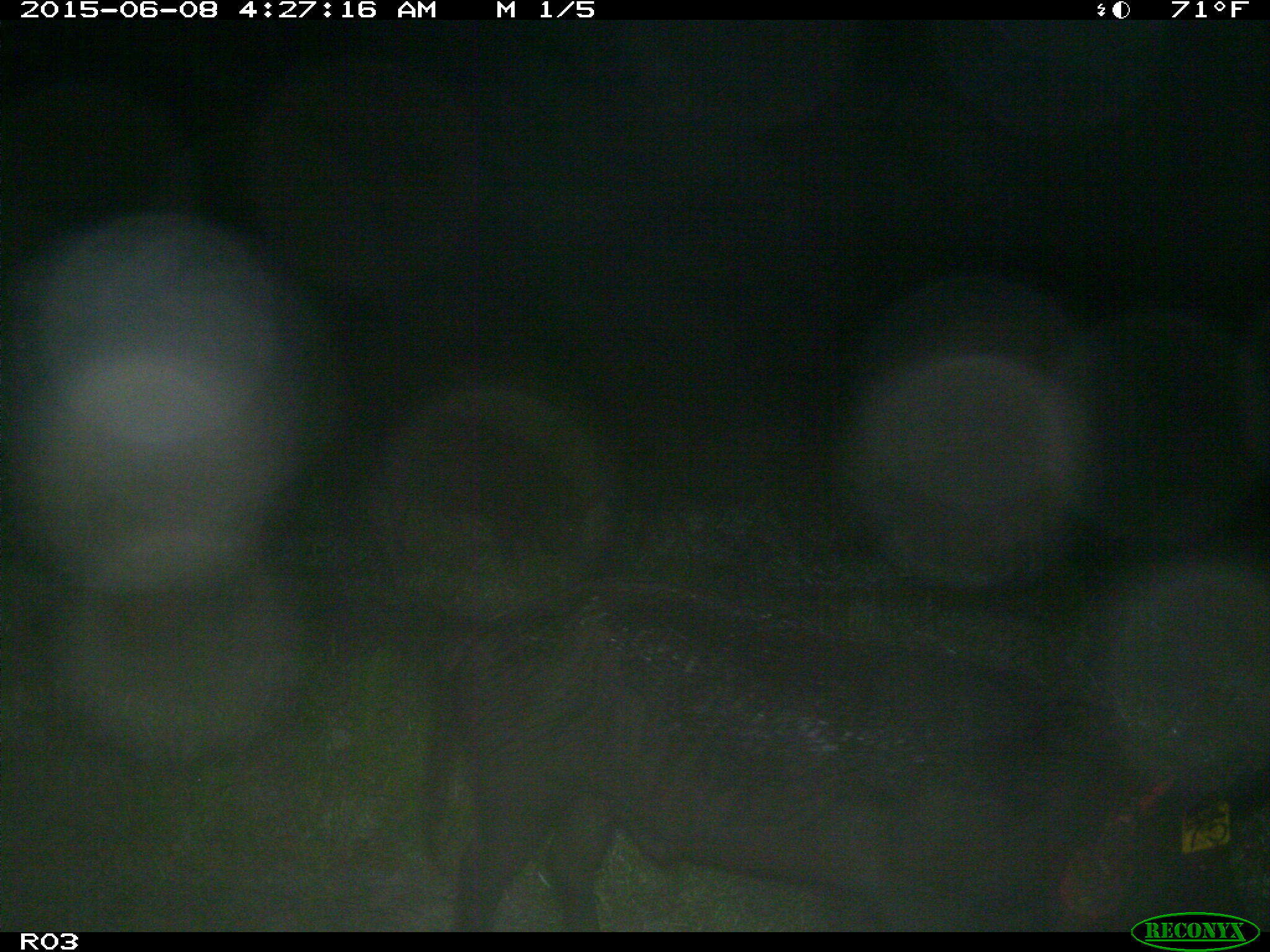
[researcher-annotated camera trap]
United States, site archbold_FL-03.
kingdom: Animalia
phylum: Chordata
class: Mammalia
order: Artiodactyla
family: Suidae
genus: Sus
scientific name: Sus scrofa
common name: wild boar